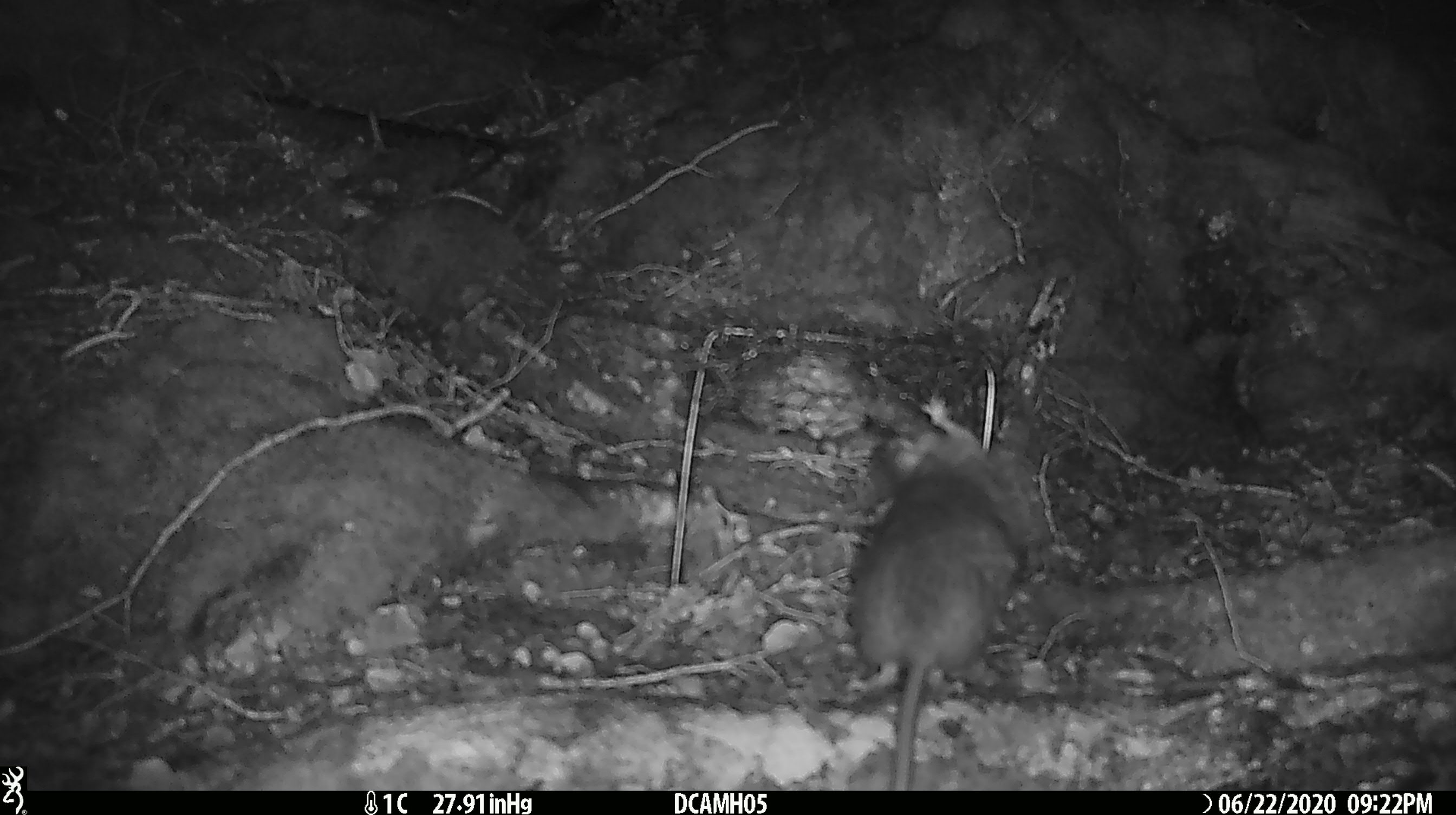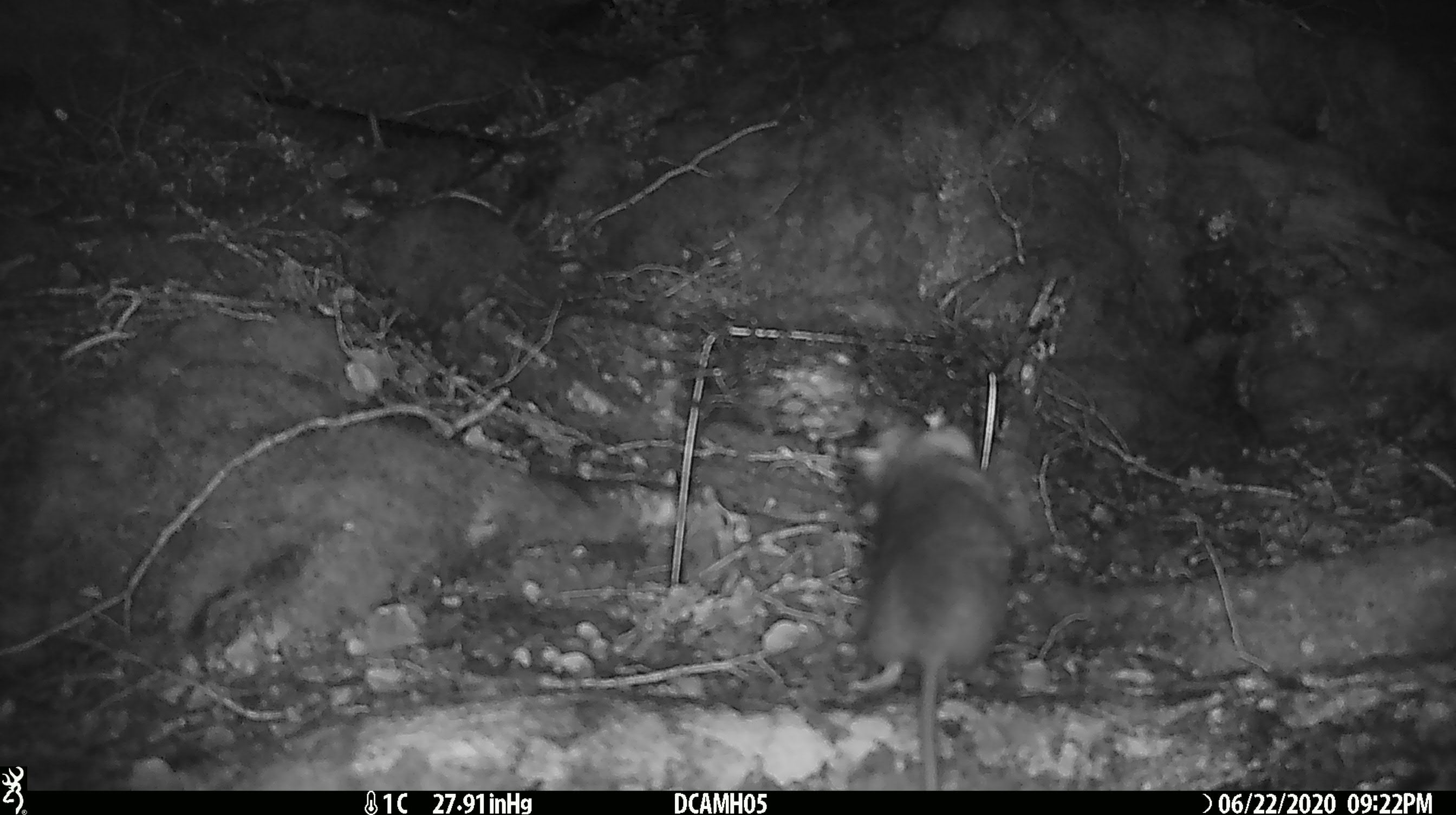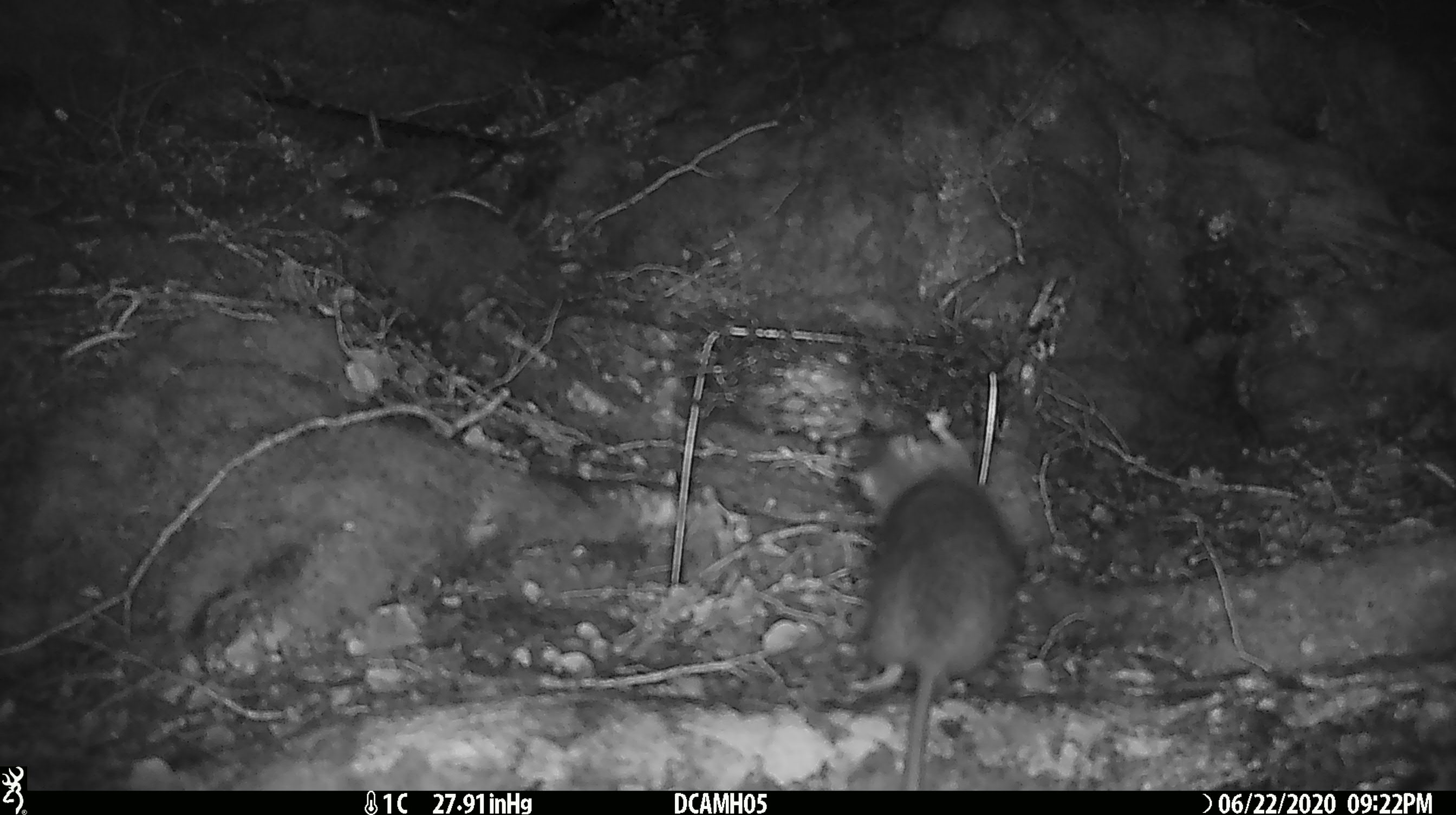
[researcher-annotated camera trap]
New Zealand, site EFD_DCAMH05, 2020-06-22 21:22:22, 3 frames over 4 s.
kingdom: Animalia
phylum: Chordata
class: Mammalia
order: Rodentia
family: Muridae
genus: Rattus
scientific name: Rattus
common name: rat